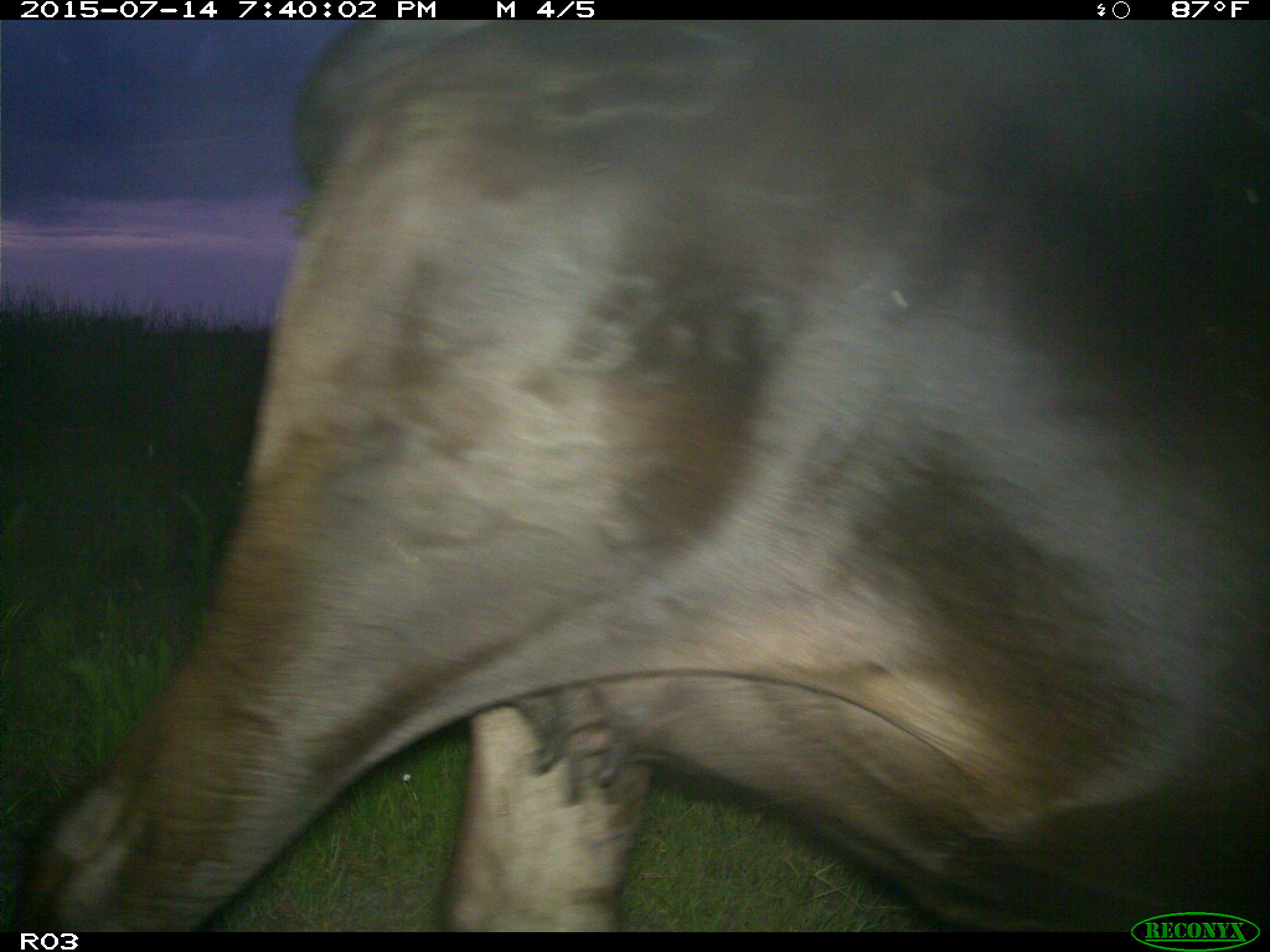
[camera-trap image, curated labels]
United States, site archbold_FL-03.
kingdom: Animalia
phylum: Chordata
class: Mammalia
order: Artiodactyla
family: Bovidae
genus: Bos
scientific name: Bos taurus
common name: domestic cow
Bos taurus (domestic cow).